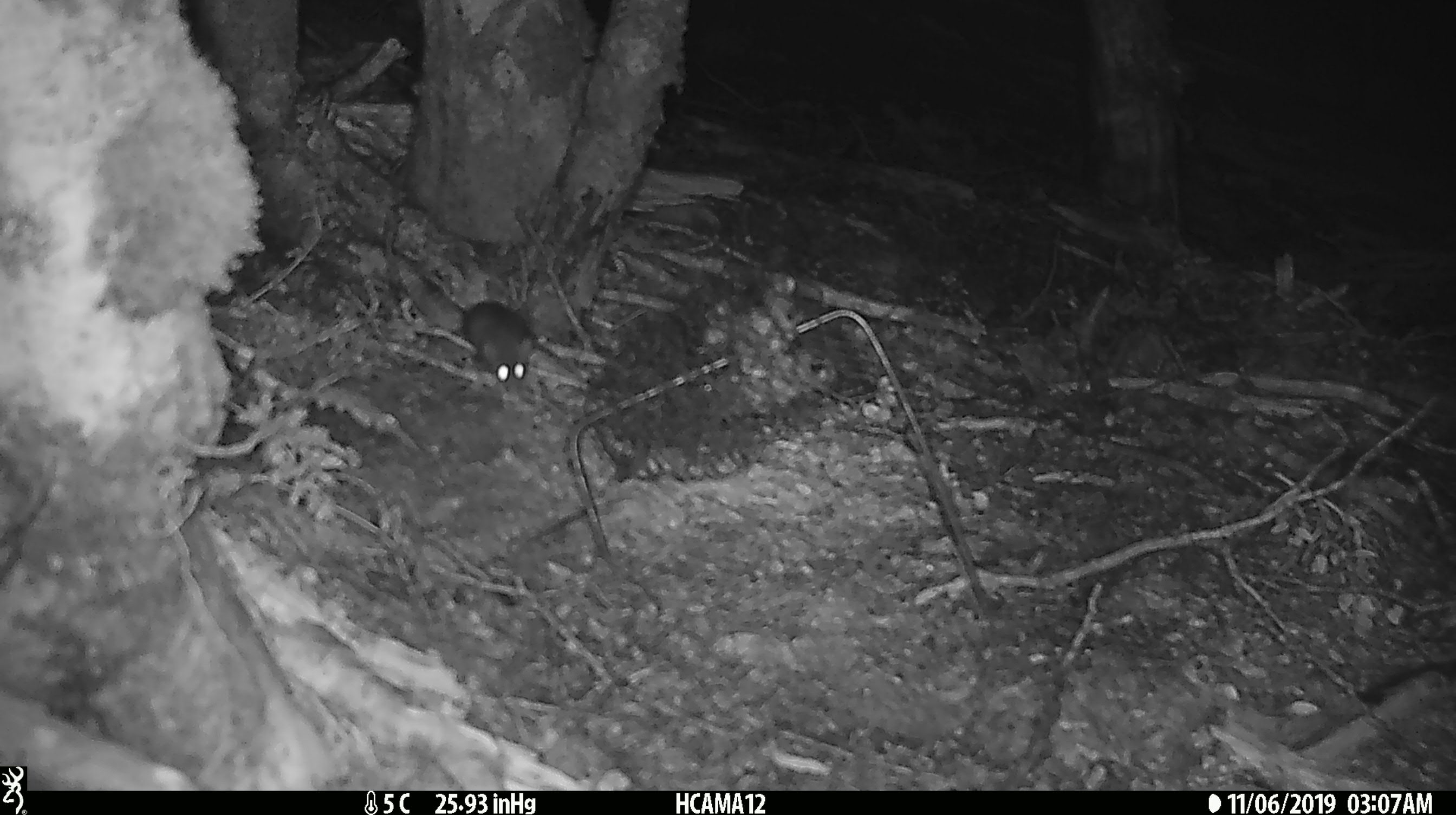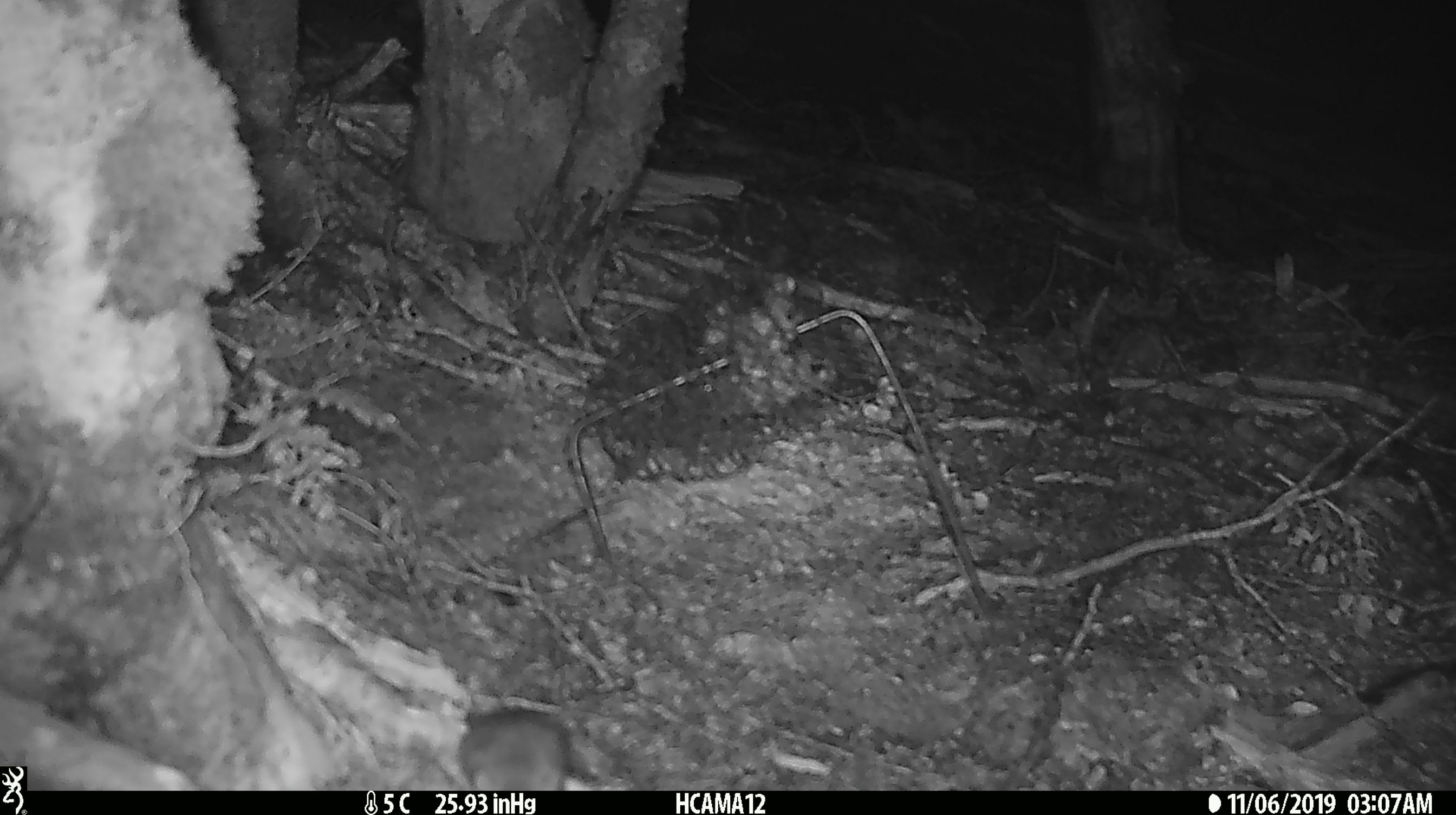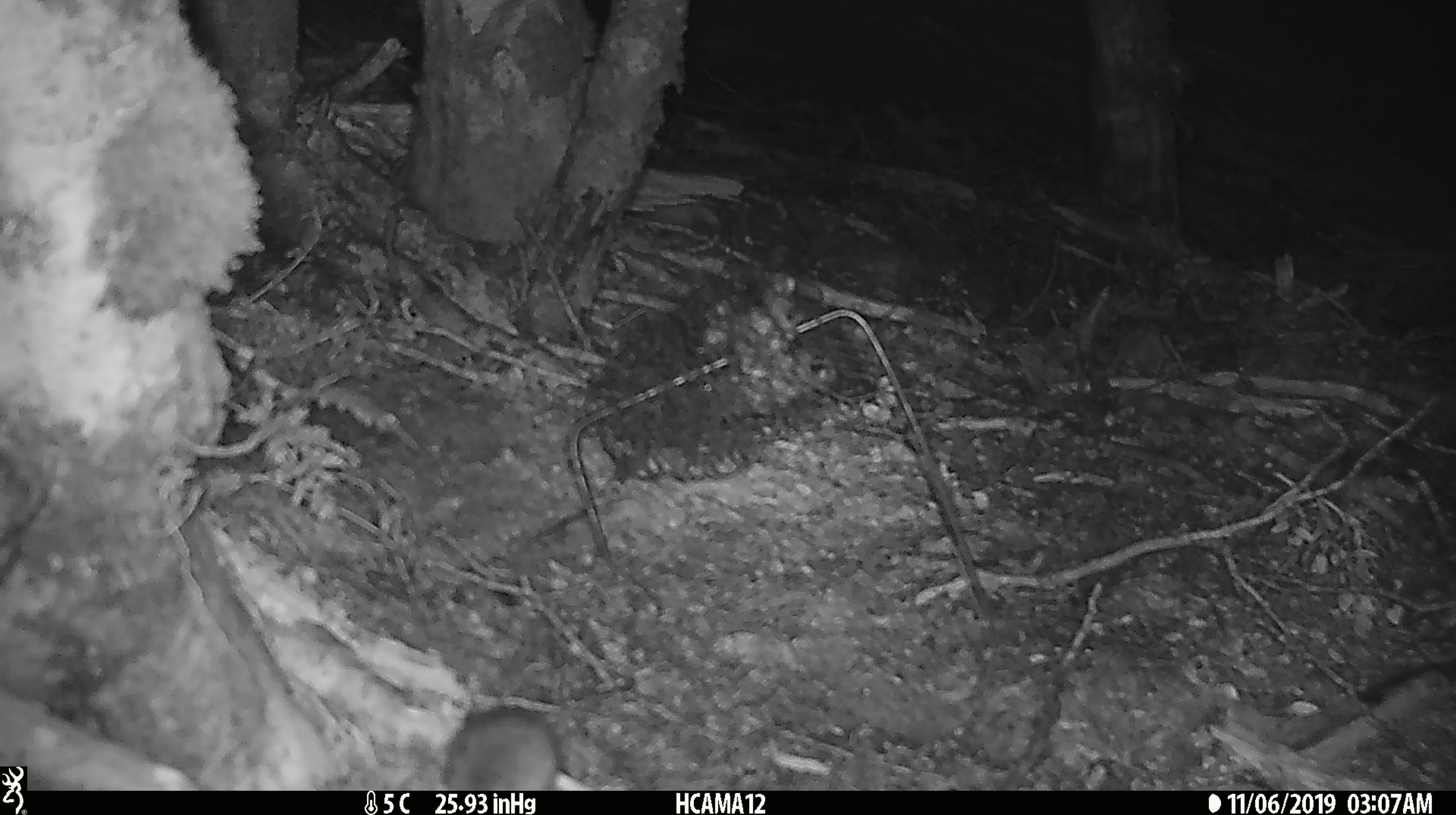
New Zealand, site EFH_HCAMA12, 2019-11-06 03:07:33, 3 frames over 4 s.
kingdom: Animalia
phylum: Chordata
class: Mammalia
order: Rodentia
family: Muridae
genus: Mus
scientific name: Mus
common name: mouse